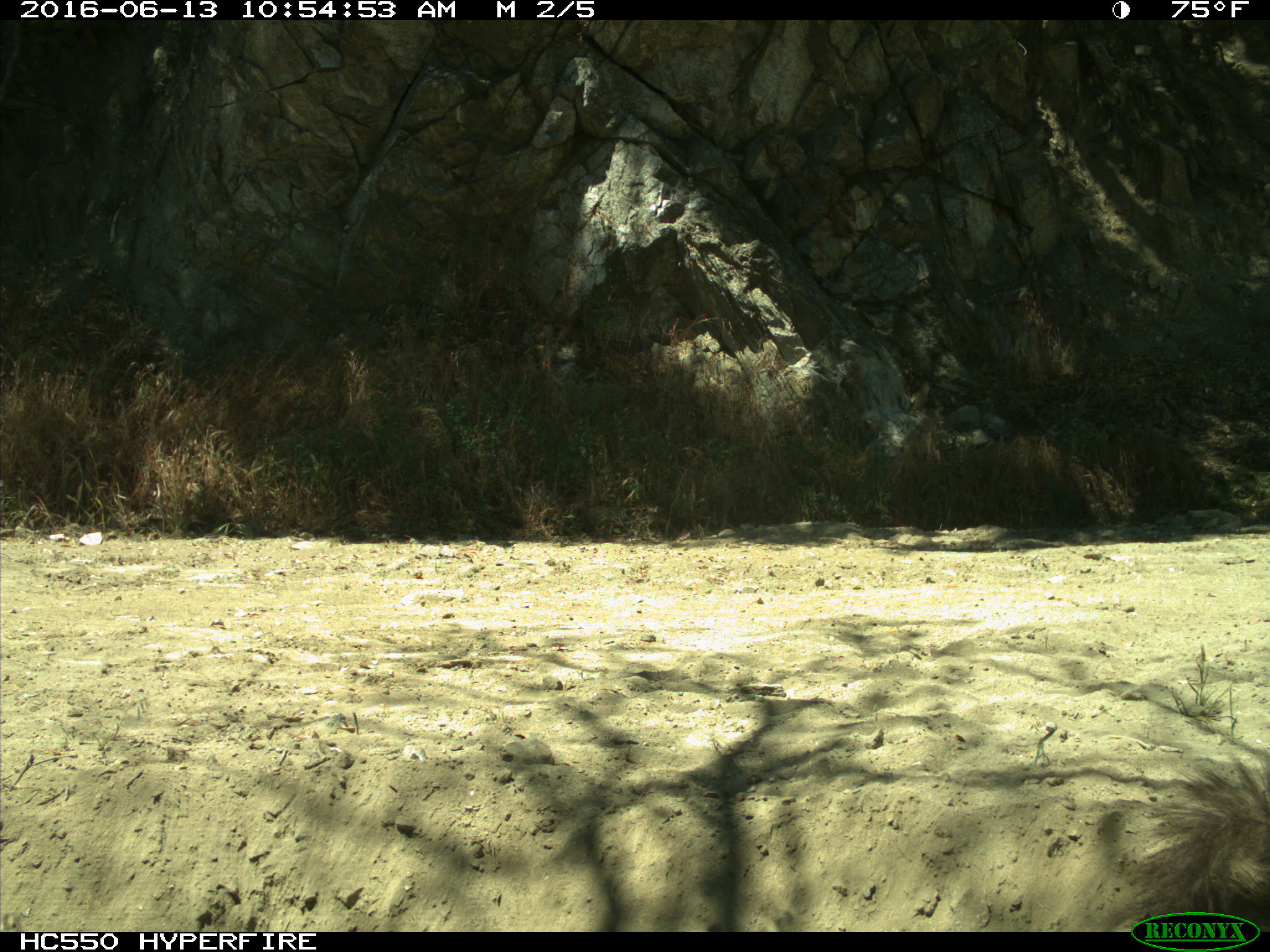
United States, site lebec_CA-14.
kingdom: Animalia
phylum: Chordata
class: Mammalia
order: Rodentia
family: Sciuridae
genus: Sciurus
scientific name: Sciurus carolinensis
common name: eastern gray squirrel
Sciurus carolinensis (eastern gray squirrel).